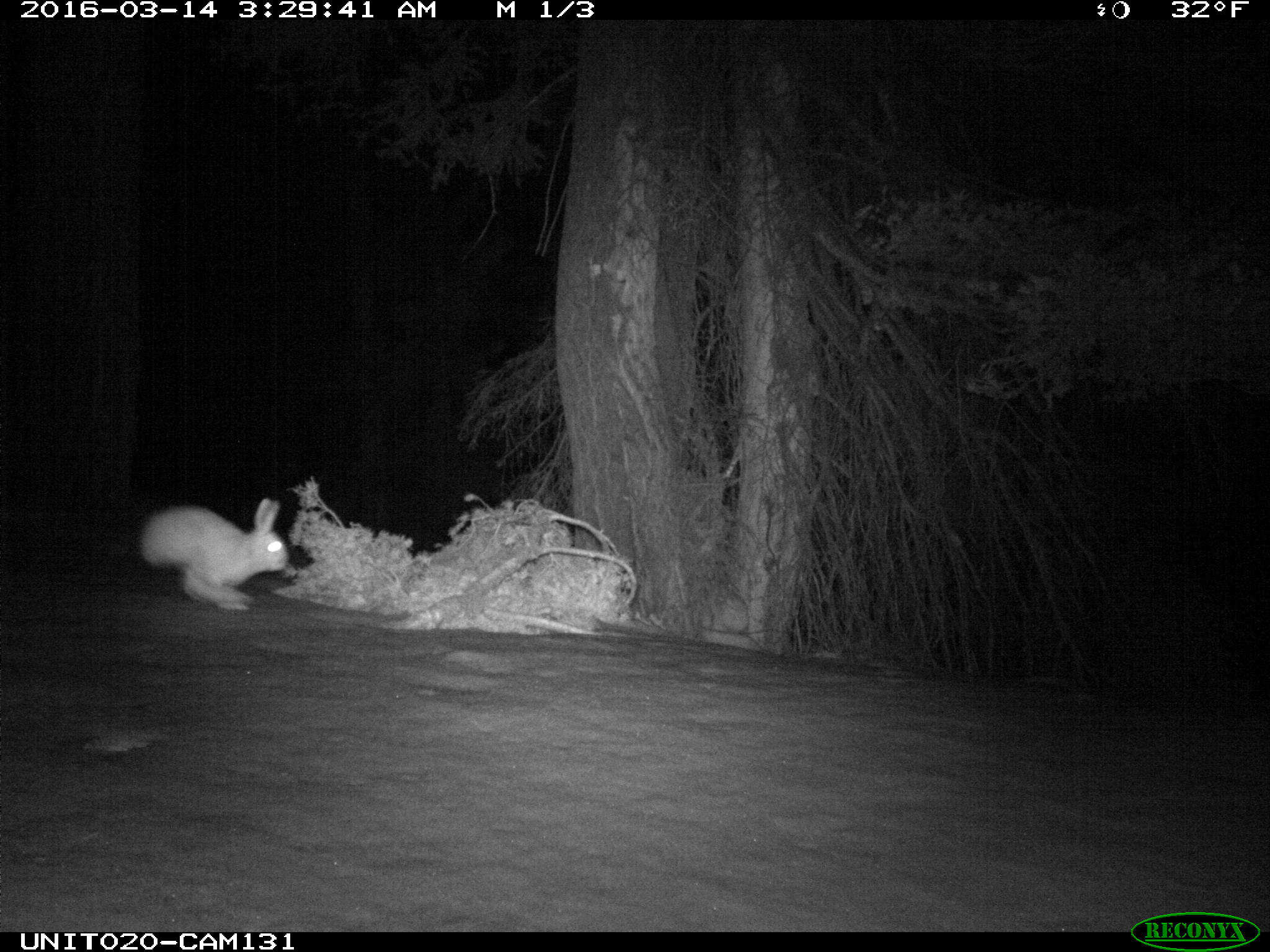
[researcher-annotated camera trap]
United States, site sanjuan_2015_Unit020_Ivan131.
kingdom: Animalia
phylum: Chordata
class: Mammalia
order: Lagomorpha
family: Leporidae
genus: Lepus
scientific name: Lepus americanus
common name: snowshoe hare